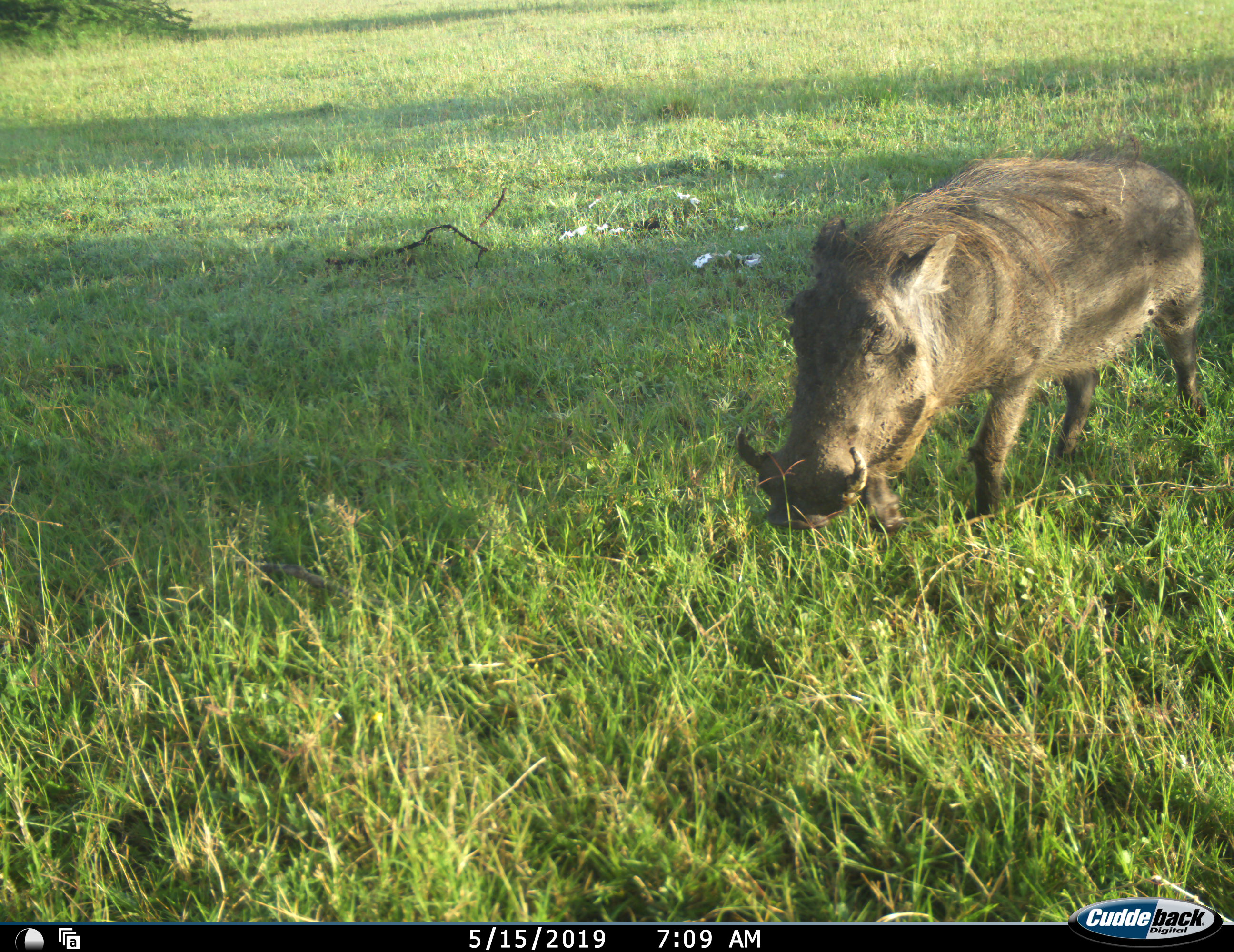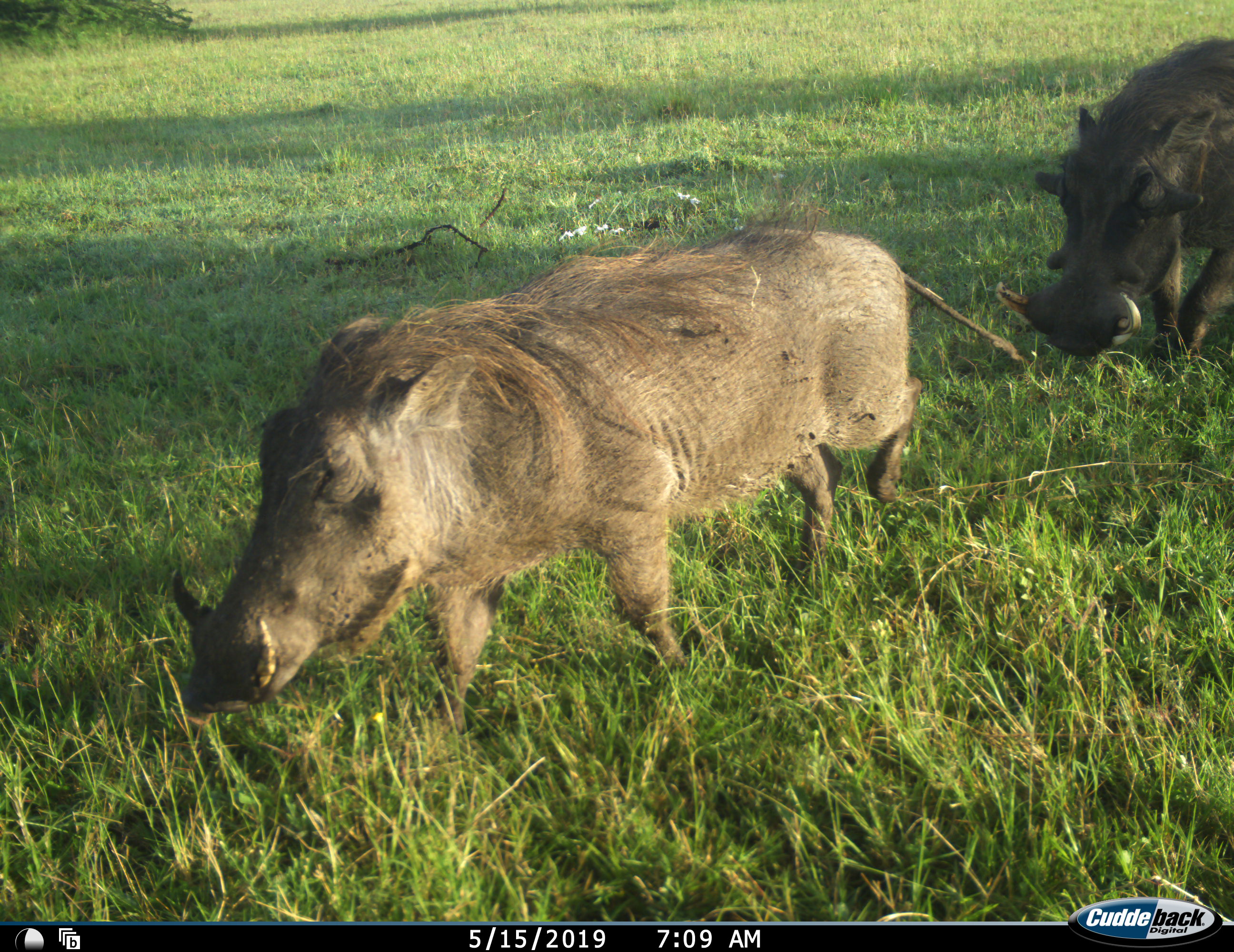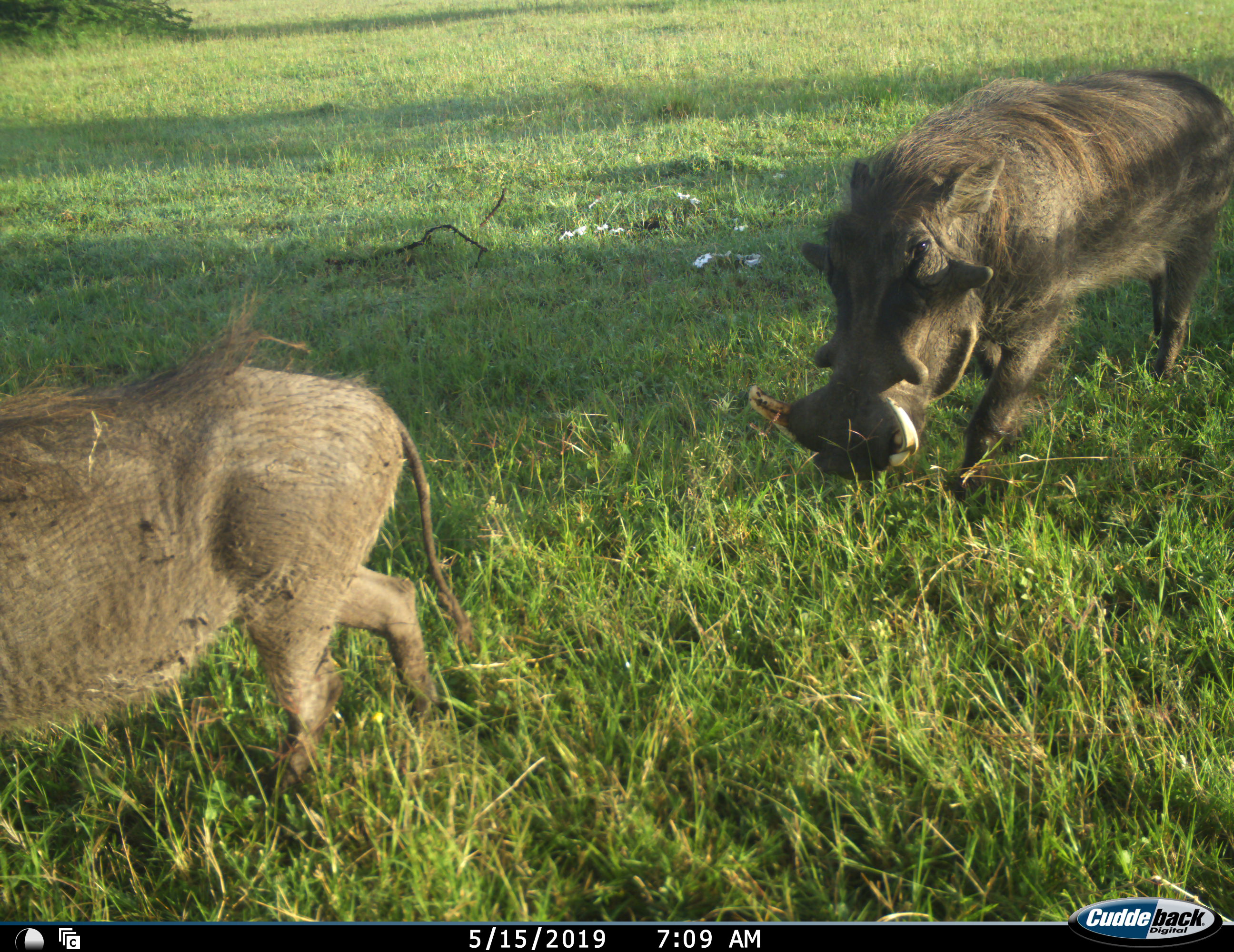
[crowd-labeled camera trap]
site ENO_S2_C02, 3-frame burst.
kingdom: Animalia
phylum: Chordata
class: Mammalia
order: Artiodactyla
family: Suidae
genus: Phacochoerus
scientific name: Phacochoerus africanus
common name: warthog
Warthog (Phacochoerus africanus), count 2. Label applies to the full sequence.